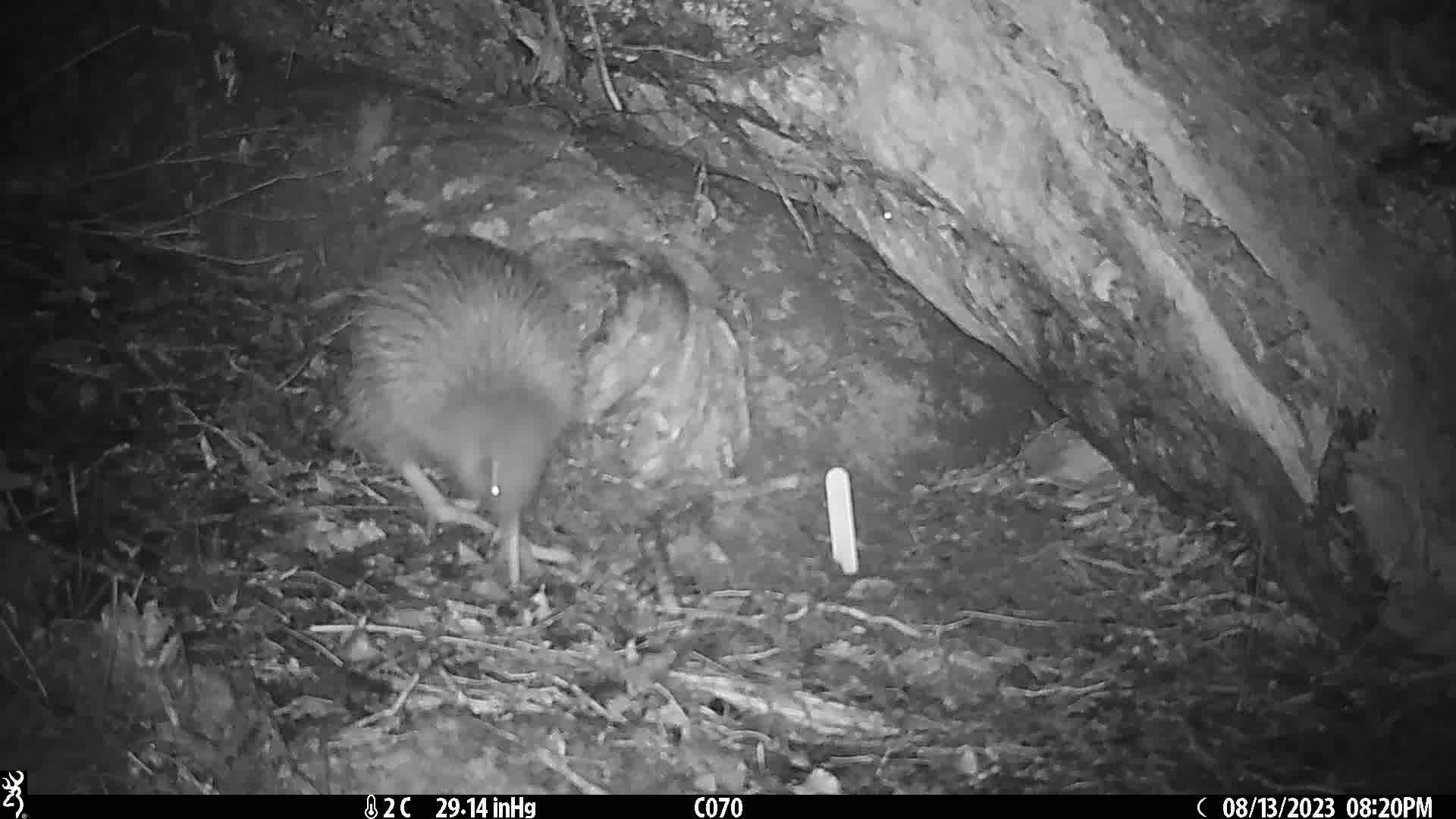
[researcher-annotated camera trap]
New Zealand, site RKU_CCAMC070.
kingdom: Animalia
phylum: Chordata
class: Aves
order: Apterygiformes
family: Apterygidae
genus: Apteryx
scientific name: Apteryx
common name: kiwi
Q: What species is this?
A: Kiwi (Apteryx).